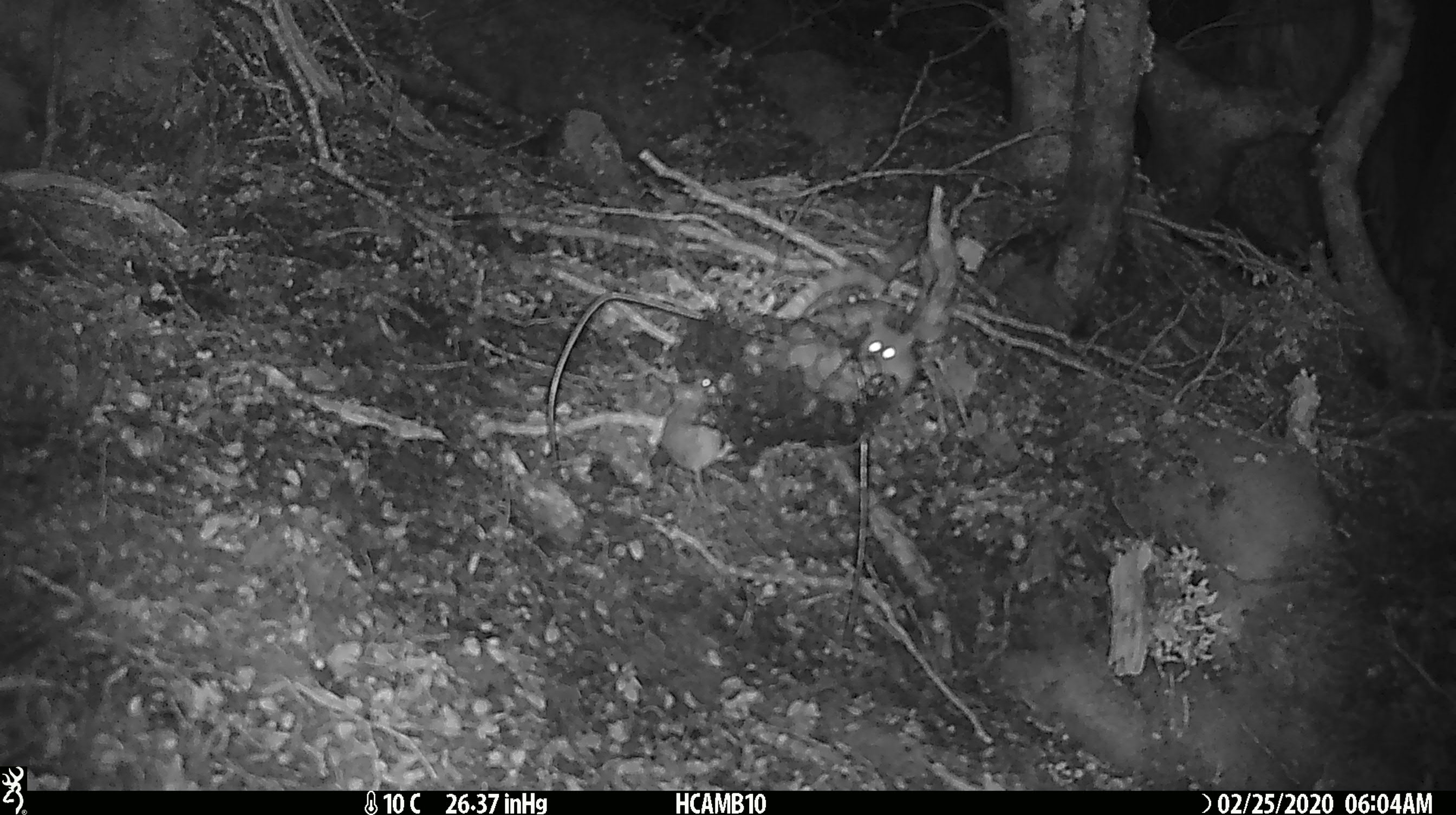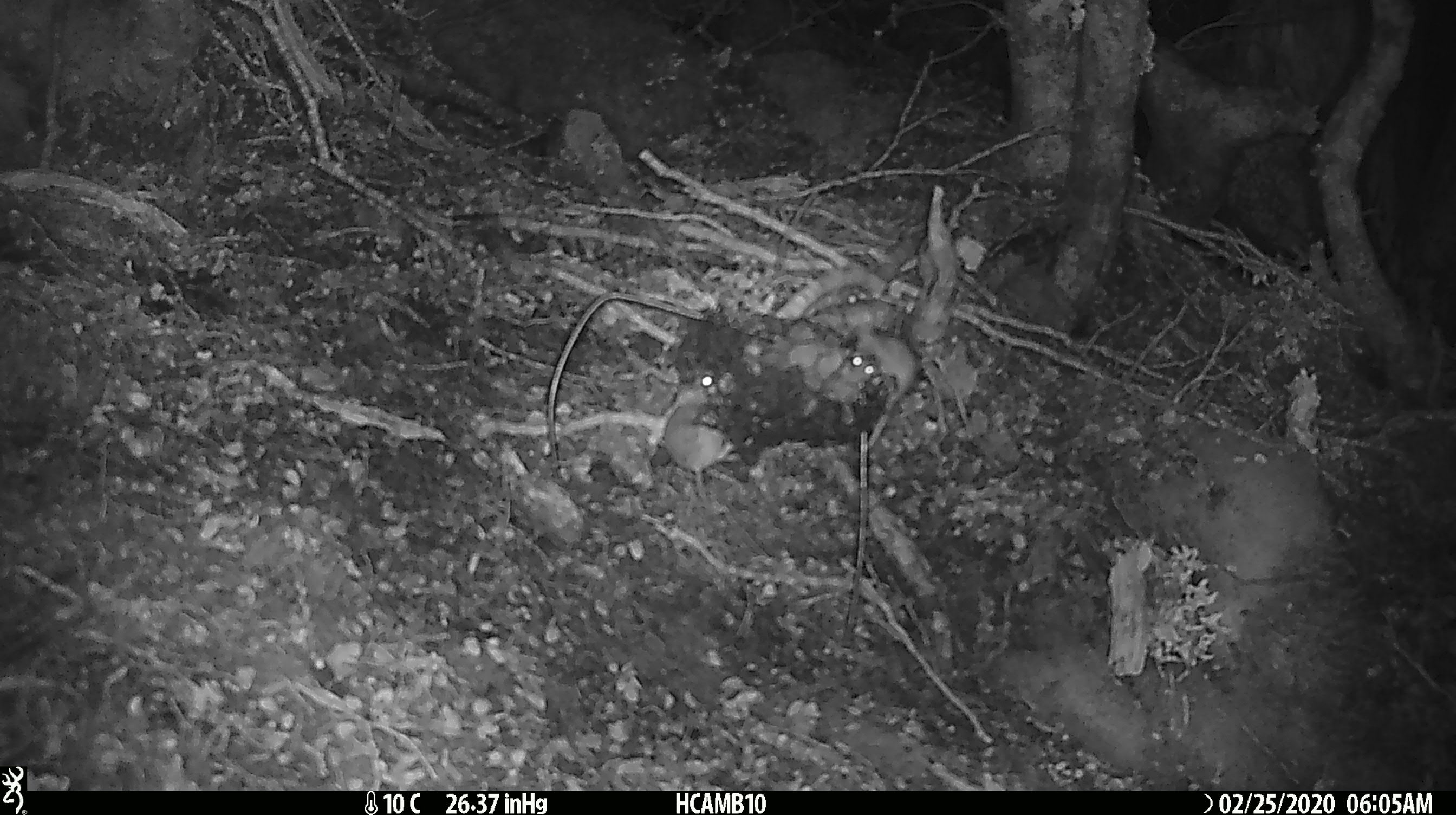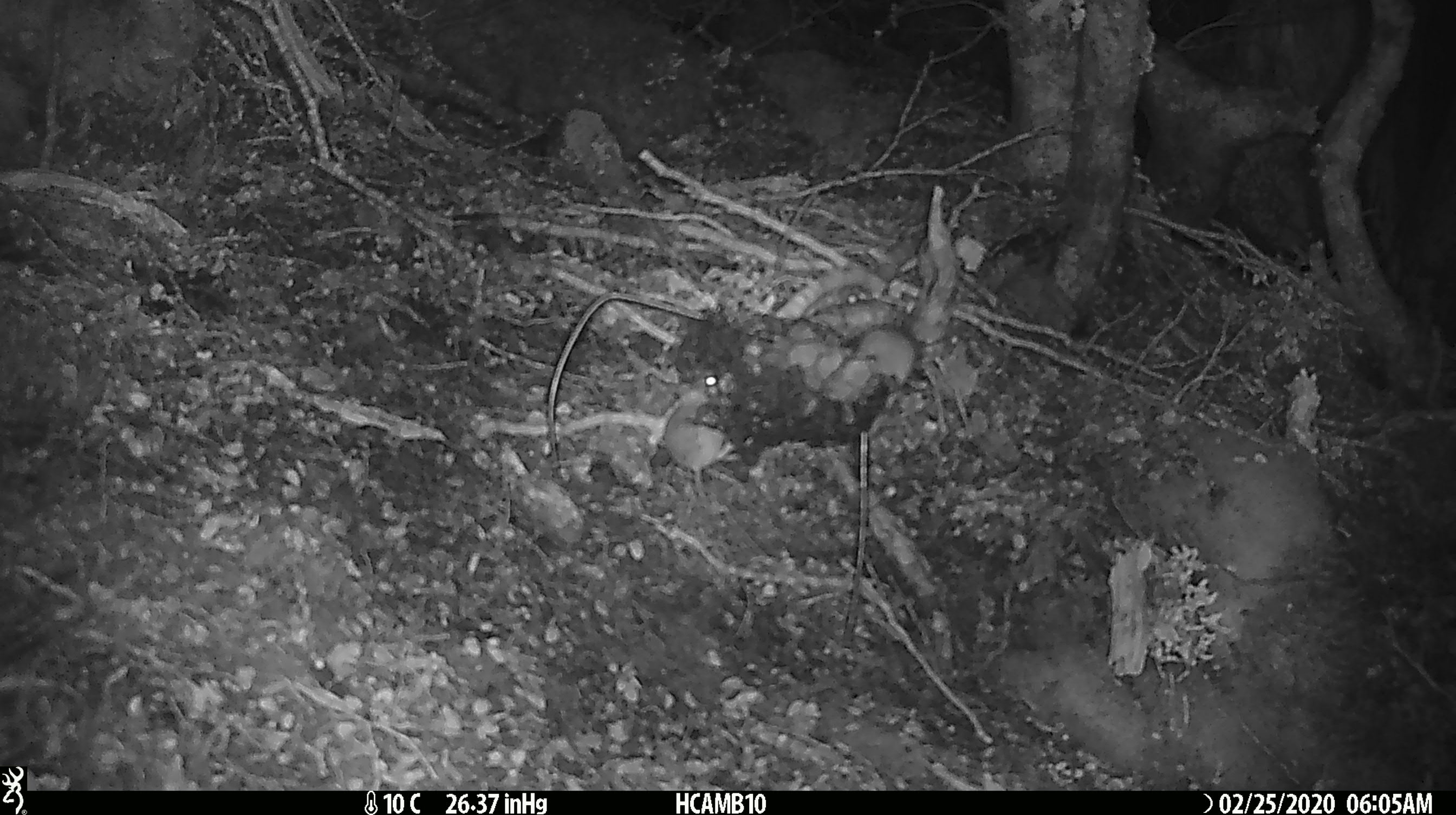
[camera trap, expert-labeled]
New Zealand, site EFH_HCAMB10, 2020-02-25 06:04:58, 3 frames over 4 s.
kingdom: Animalia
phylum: Chordata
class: Mammalia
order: Rodentia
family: Muridae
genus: Mus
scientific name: Mus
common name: mouse